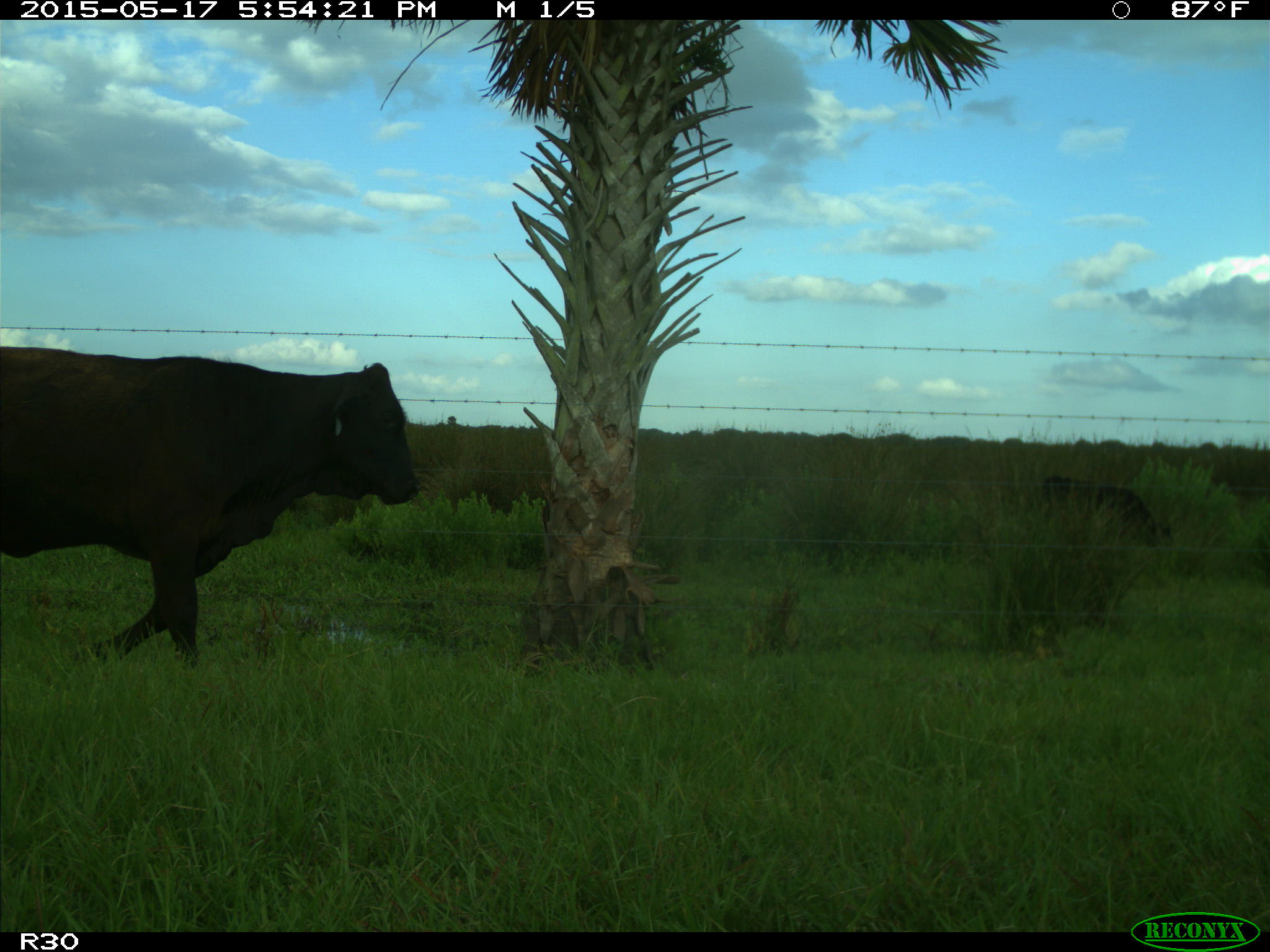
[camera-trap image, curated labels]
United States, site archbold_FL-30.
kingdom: Animalia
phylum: Chordata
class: Mammalia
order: Artiodactyla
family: Bovidae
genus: Bos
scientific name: Bos taurus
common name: domestic cow